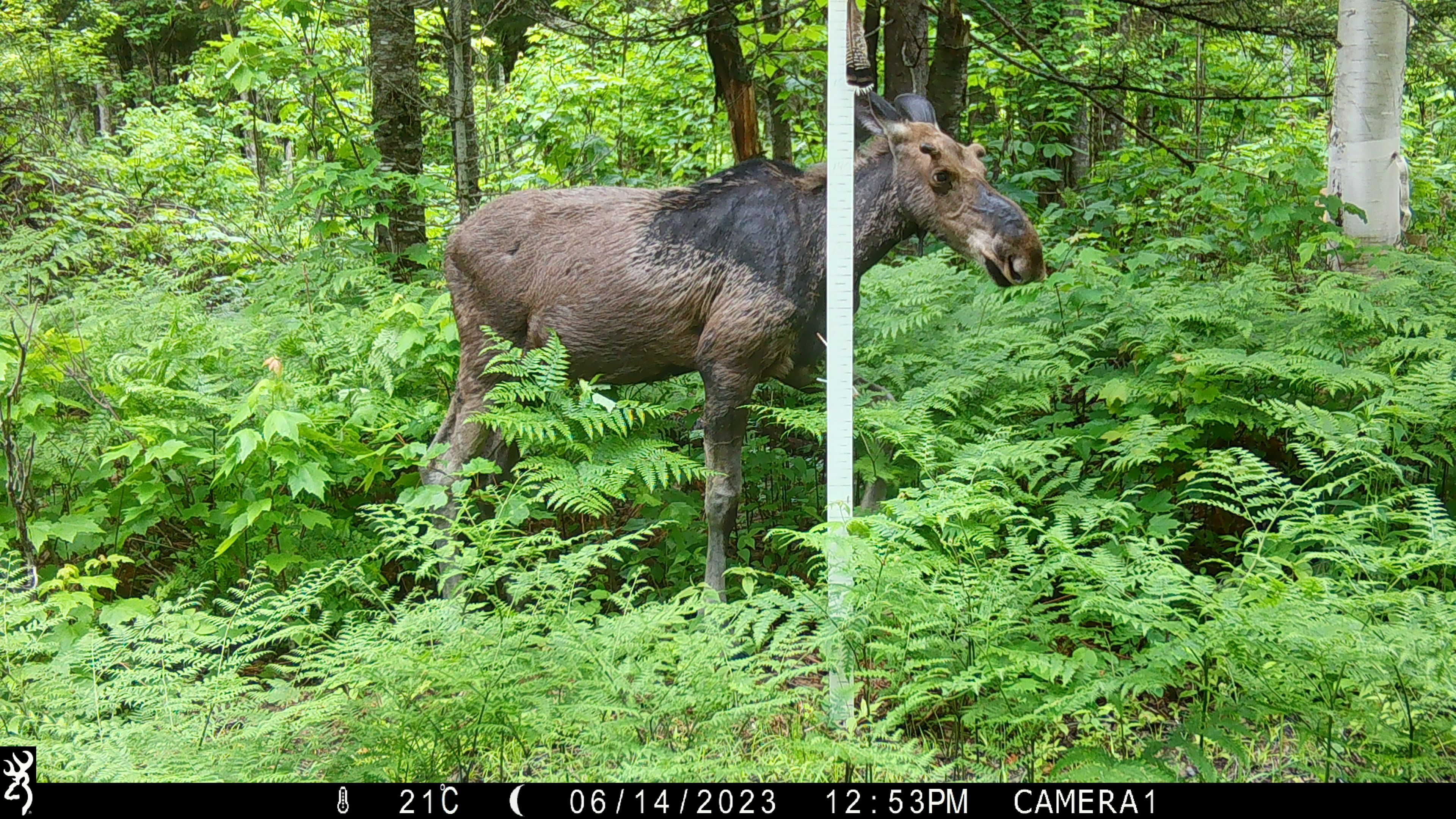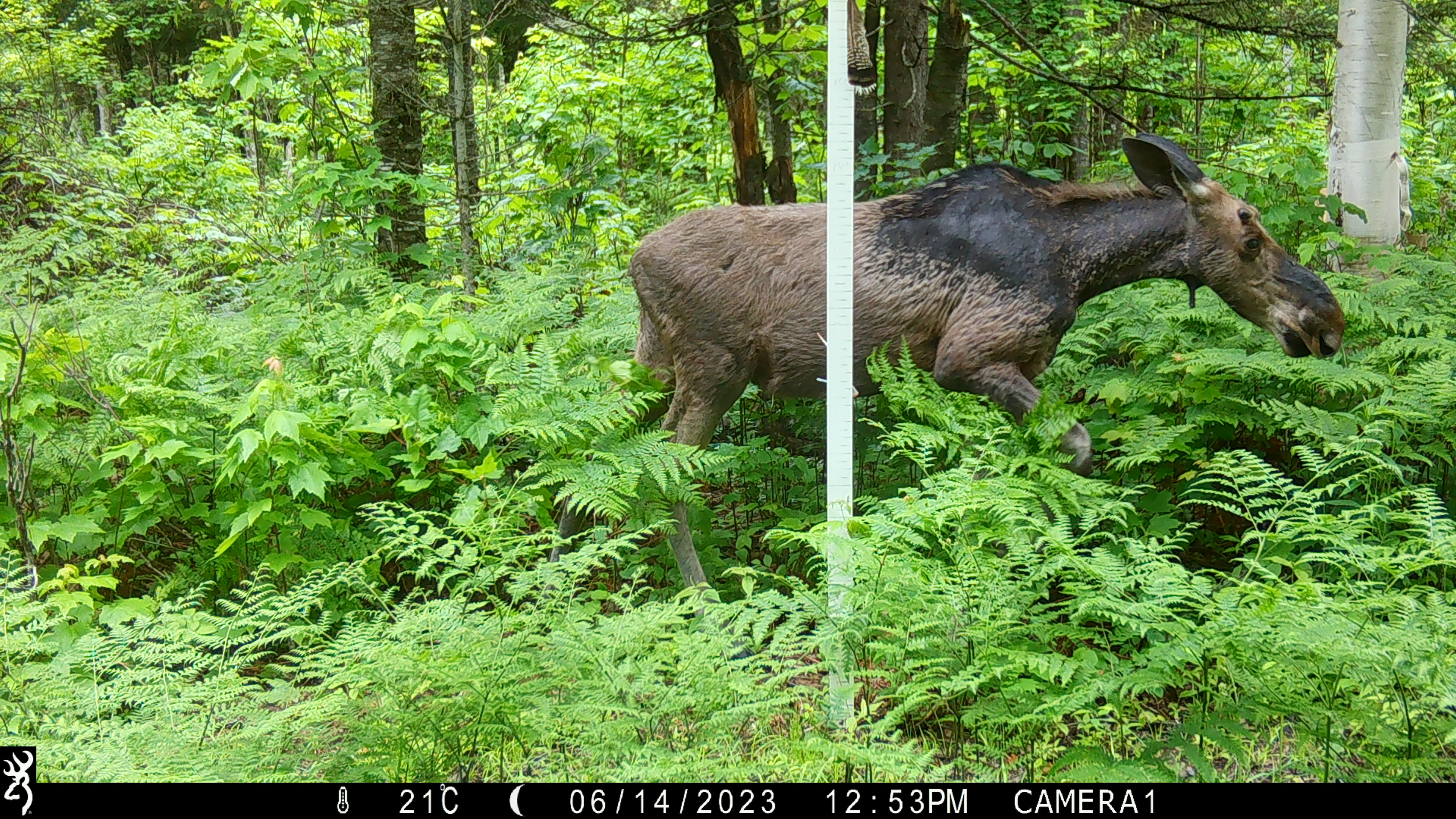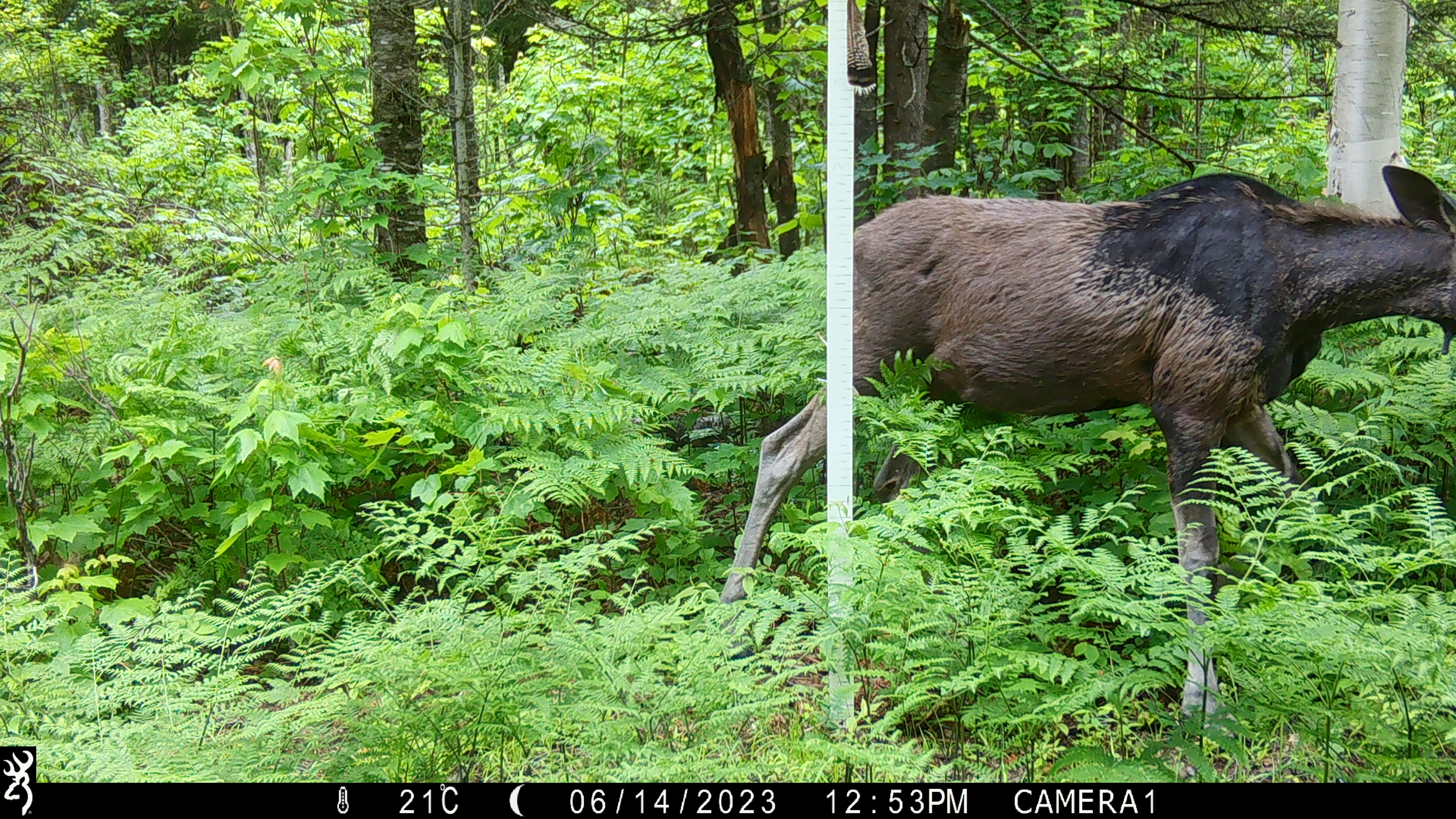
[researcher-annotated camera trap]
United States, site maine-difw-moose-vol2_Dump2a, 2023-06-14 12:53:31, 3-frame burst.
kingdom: Animalia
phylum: Chordata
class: Mammalia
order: Artiodactyla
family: Cervidae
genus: Alces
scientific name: Alces alces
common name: moose